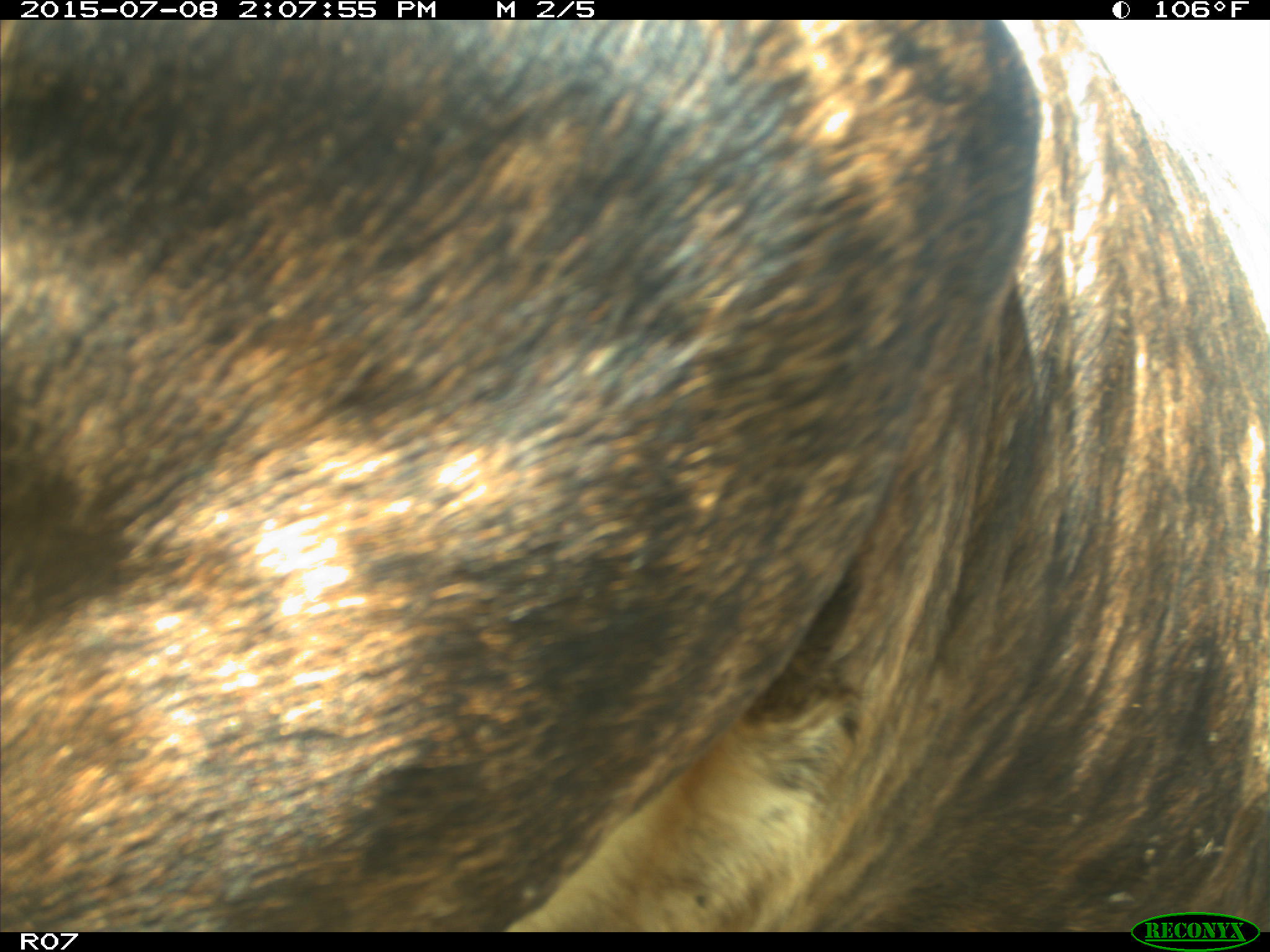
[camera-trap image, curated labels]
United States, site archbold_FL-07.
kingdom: Animalia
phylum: Chordata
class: Mammalia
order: Artiodactyla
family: Bovidae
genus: Bos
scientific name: Bos taurus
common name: domestic cow